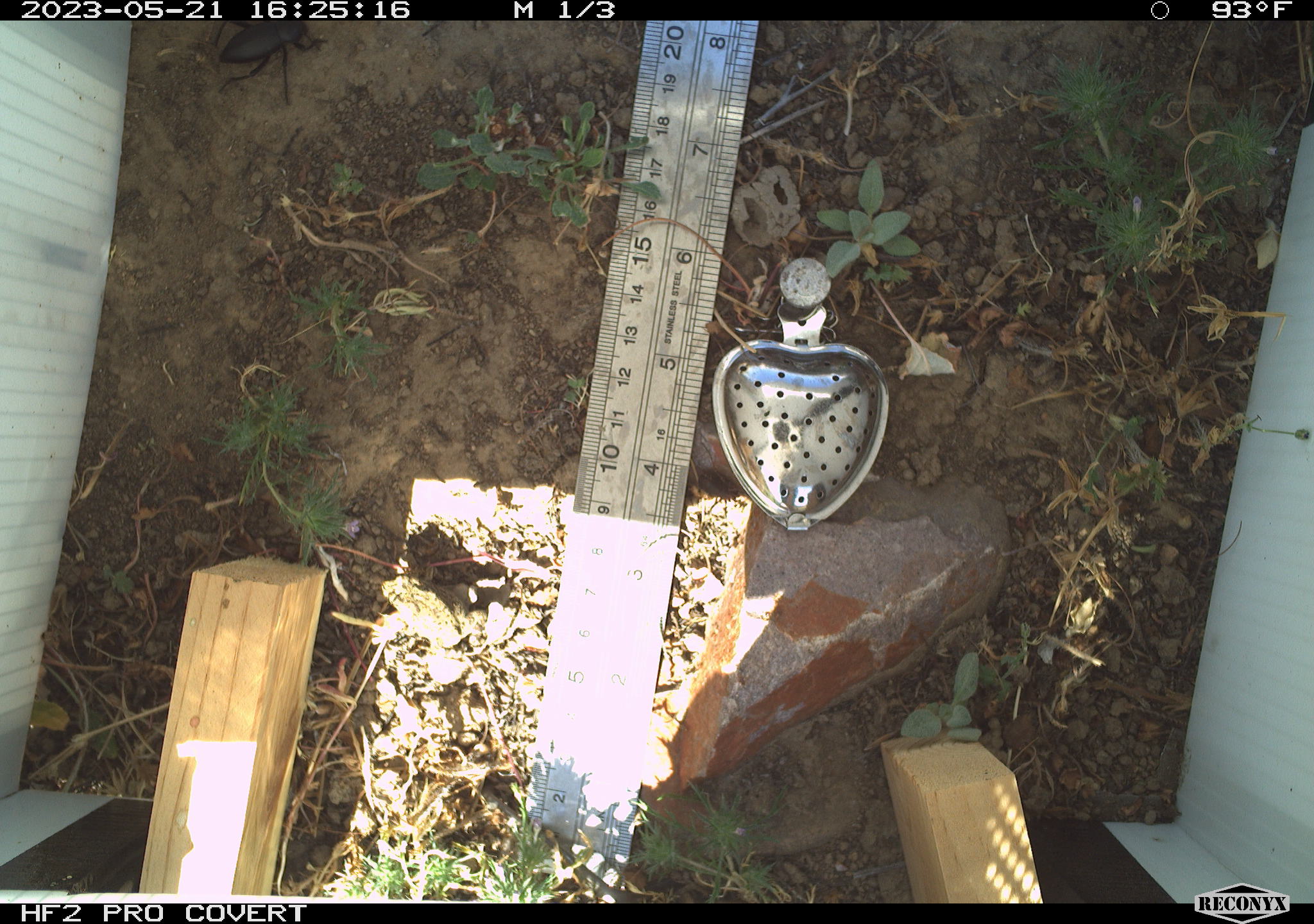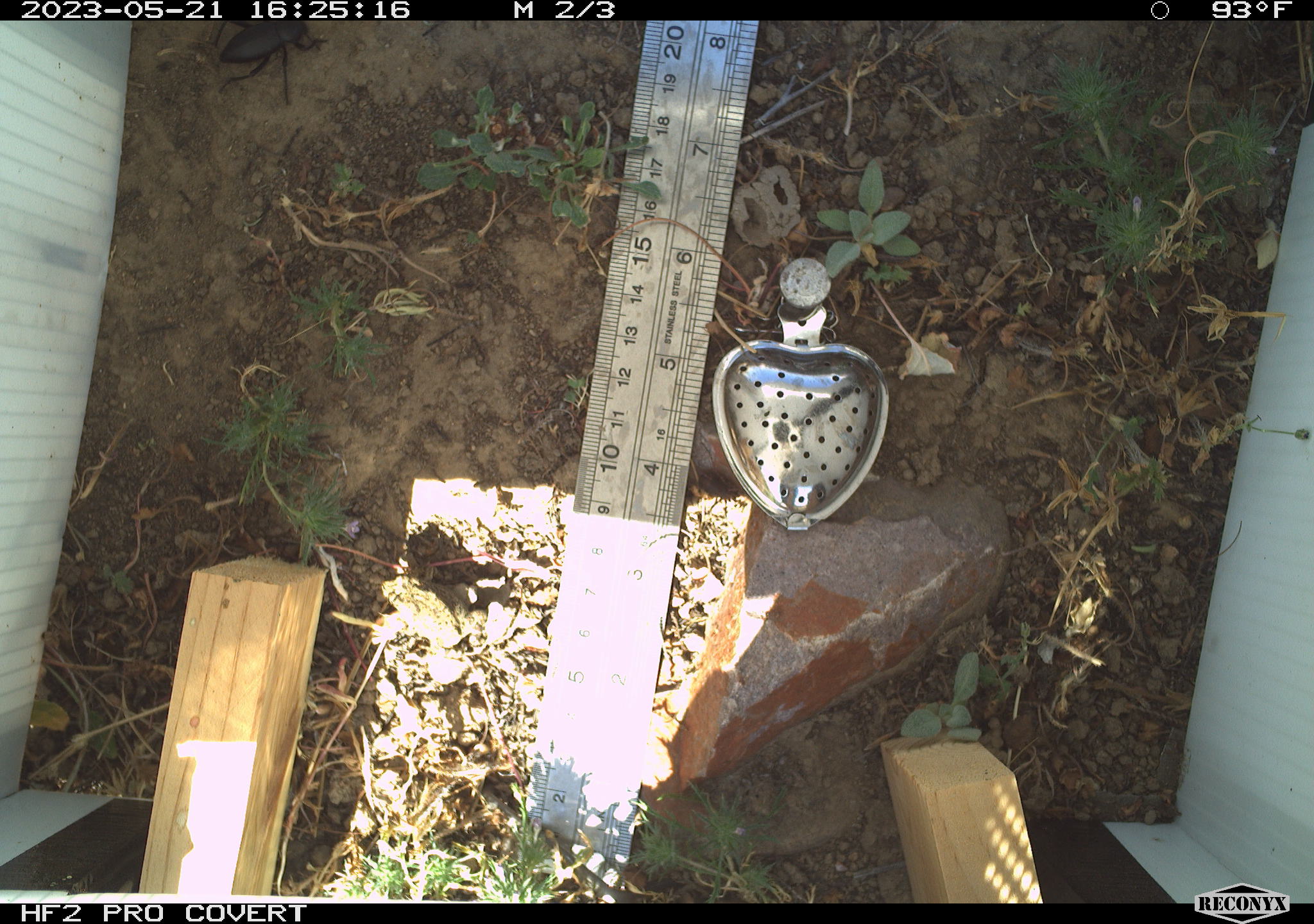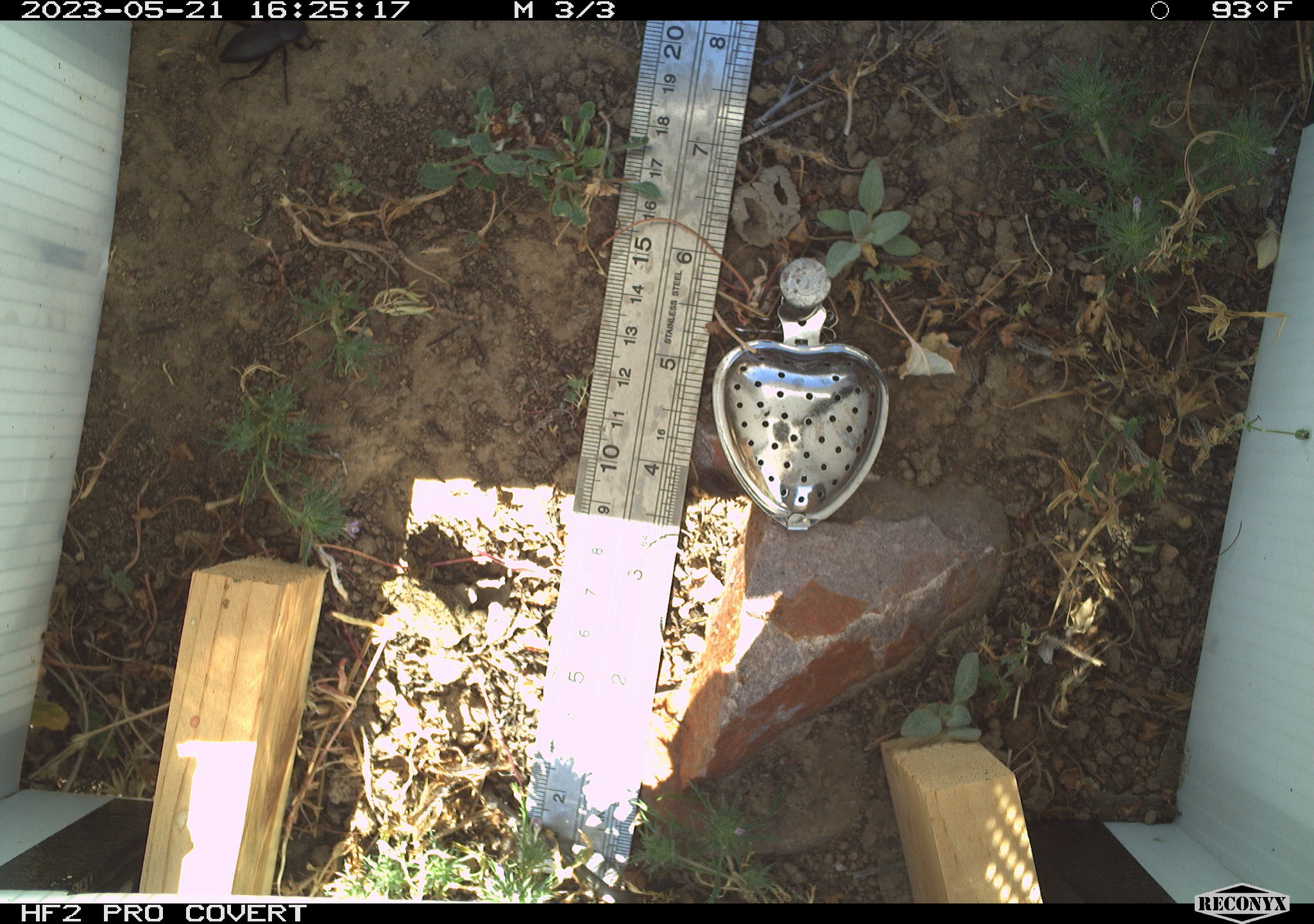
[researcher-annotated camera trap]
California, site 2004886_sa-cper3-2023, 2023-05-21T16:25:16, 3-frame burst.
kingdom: Animalia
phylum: Chordata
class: Amphibia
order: Anura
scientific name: Anura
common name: frogs